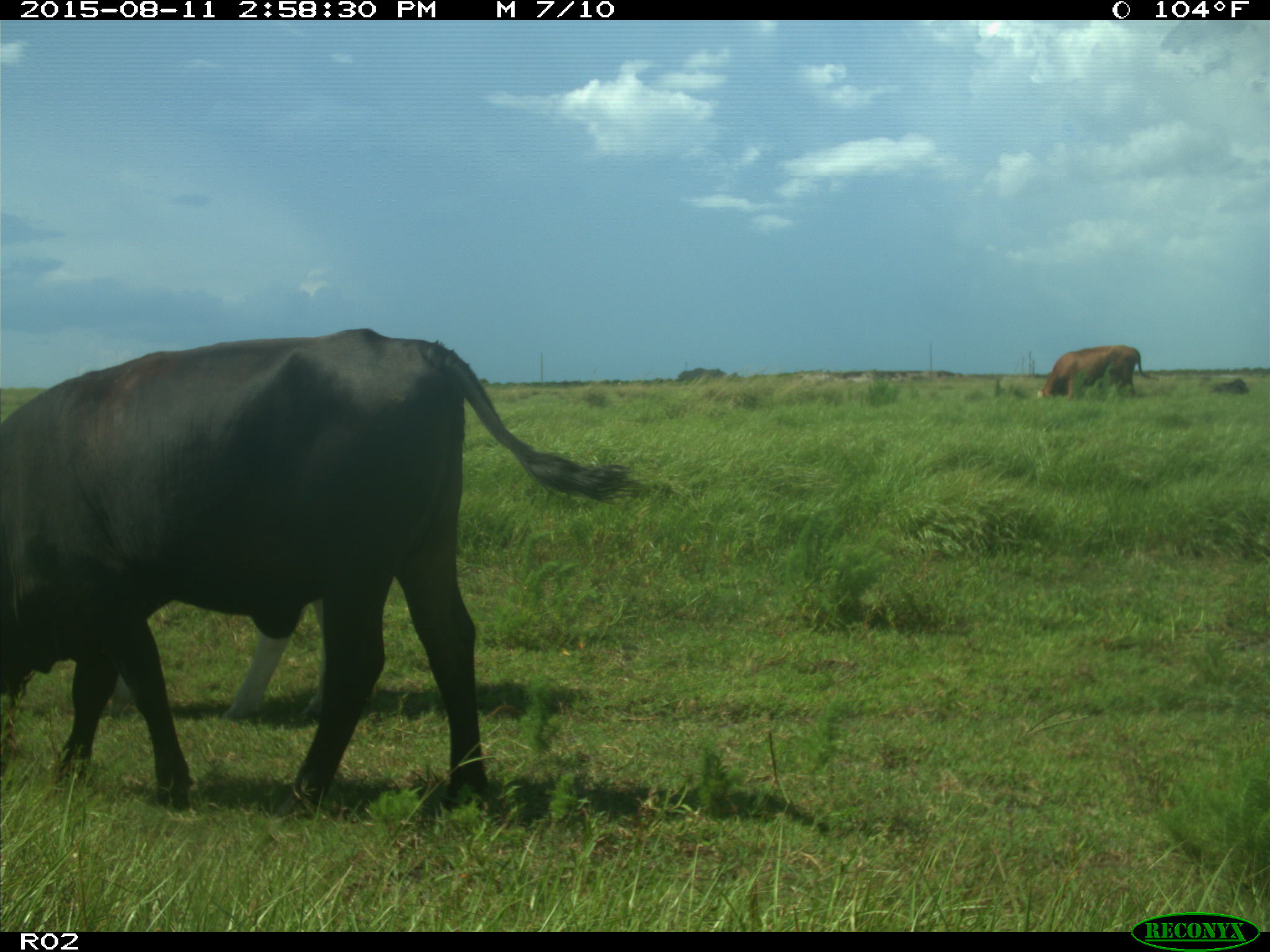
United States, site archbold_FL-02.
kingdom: Animalia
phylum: Chordata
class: Mammalia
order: Artiodactyla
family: Bovidae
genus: Bos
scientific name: Bos taurus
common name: domestic cow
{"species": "Bos taurus (domestic cow)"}